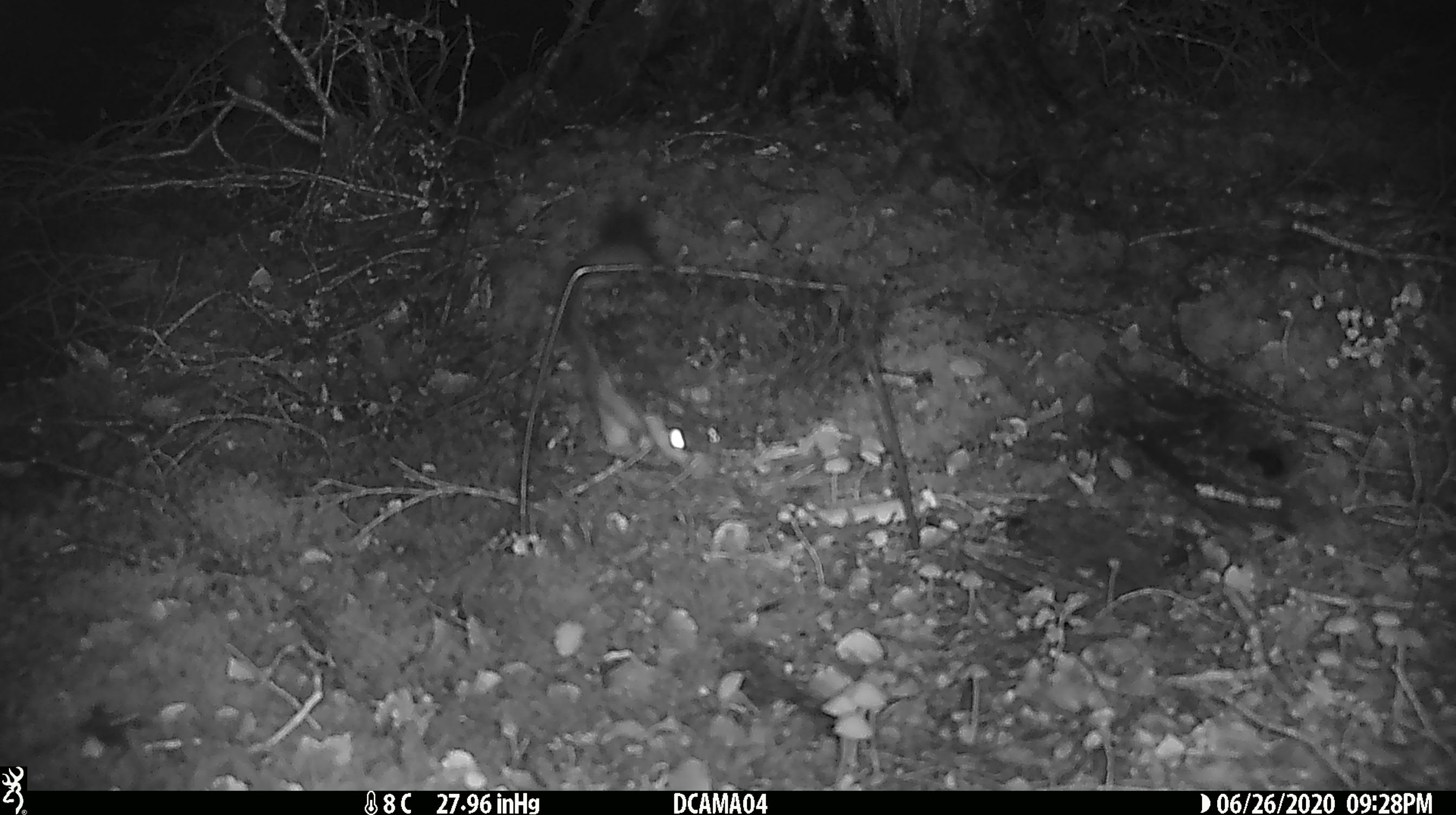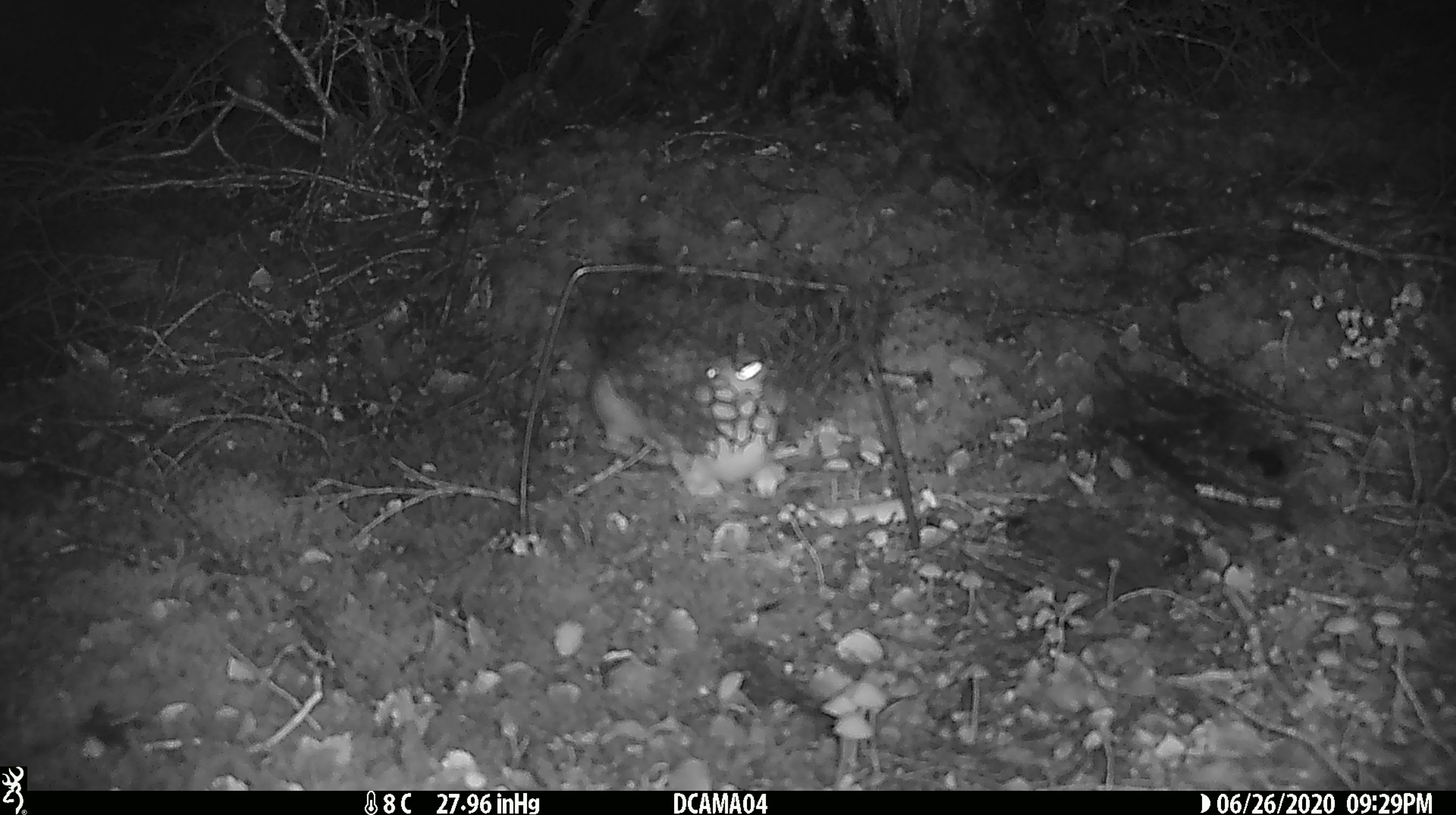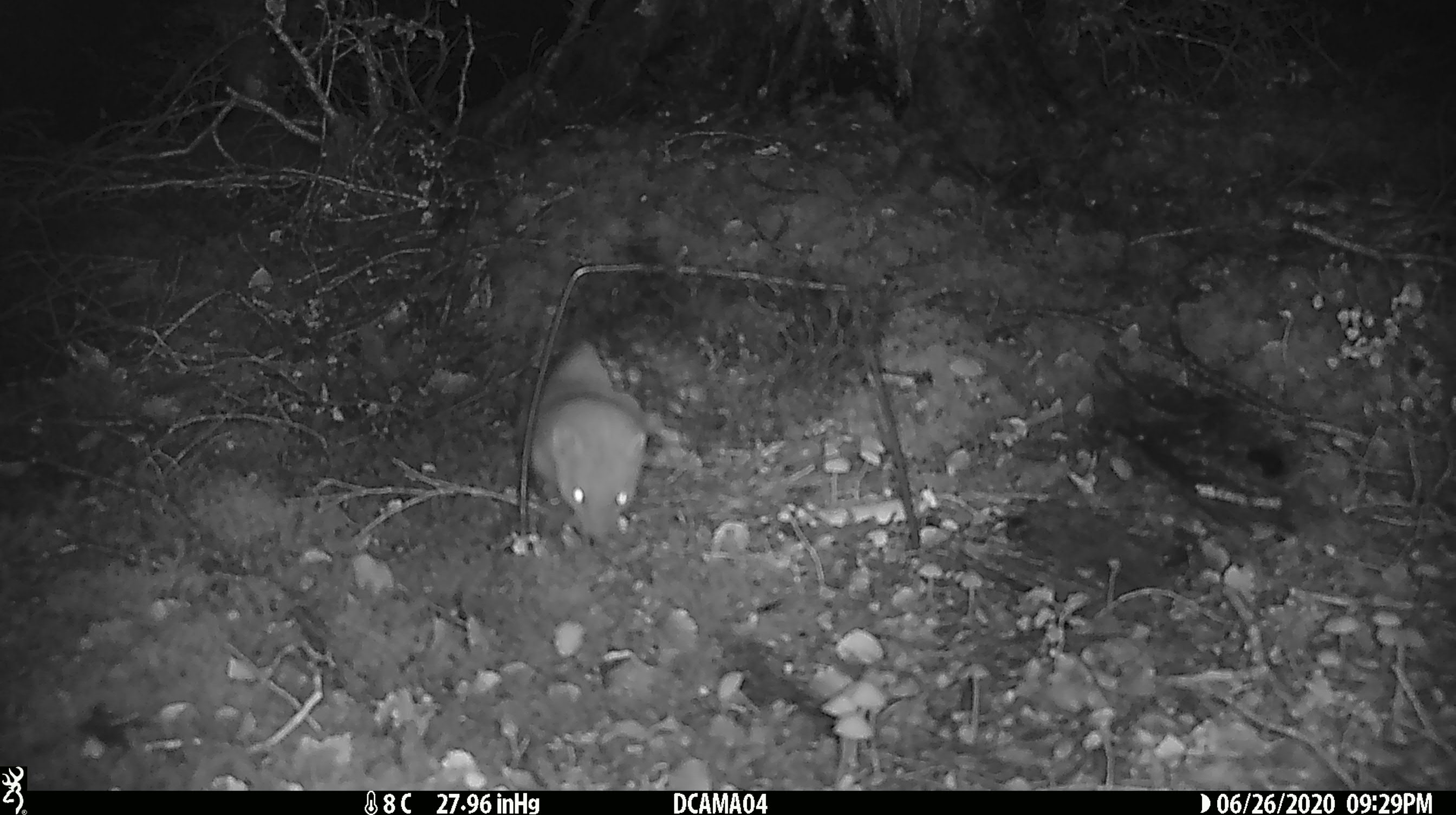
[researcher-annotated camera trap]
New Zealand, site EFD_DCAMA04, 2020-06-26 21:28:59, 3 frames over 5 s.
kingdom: Animalia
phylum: Chordata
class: Mammalia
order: Carnivora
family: Mustelidae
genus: Mustela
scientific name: Mustela erminea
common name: stoat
Stoat (Mustela erminea).